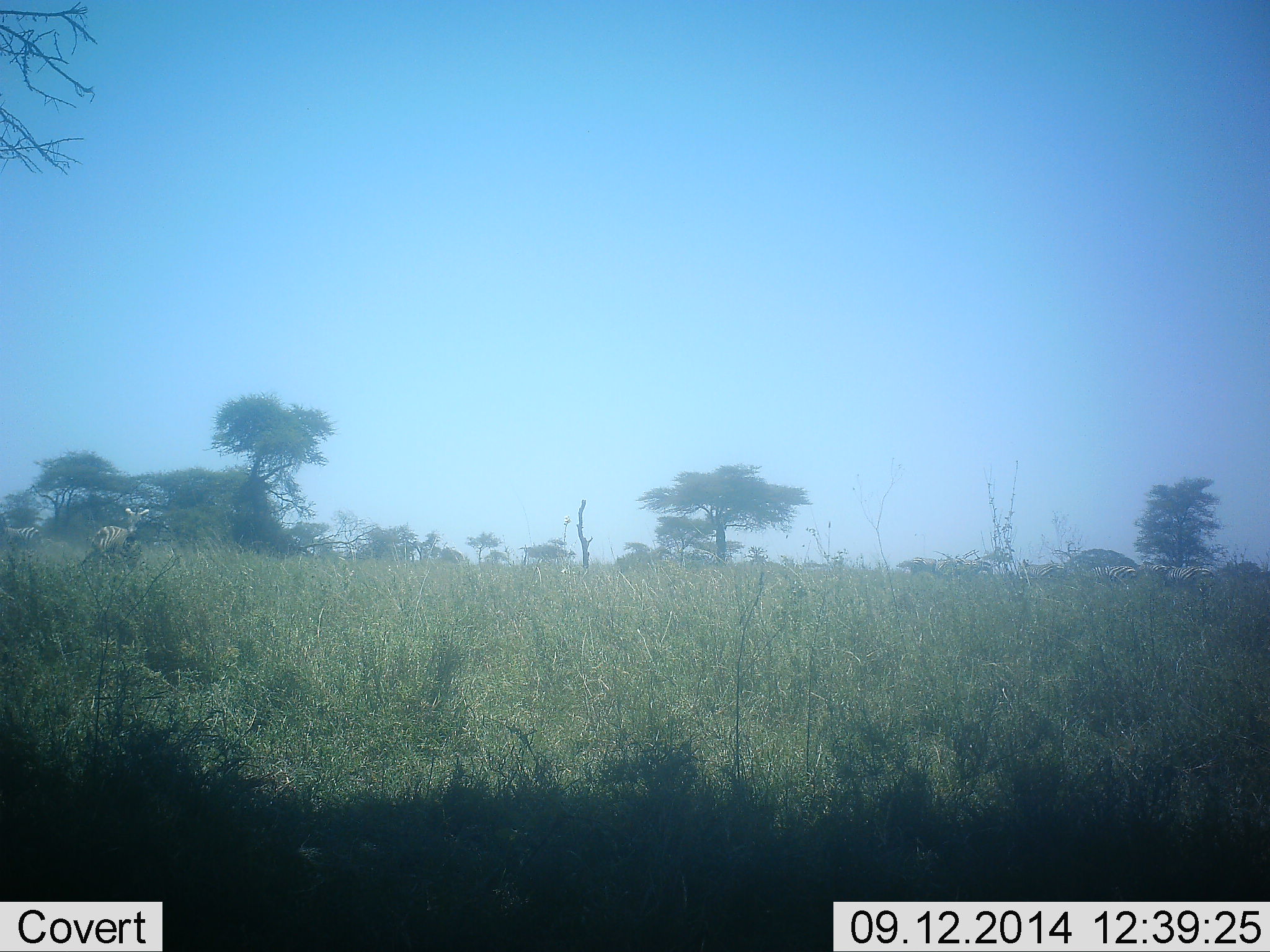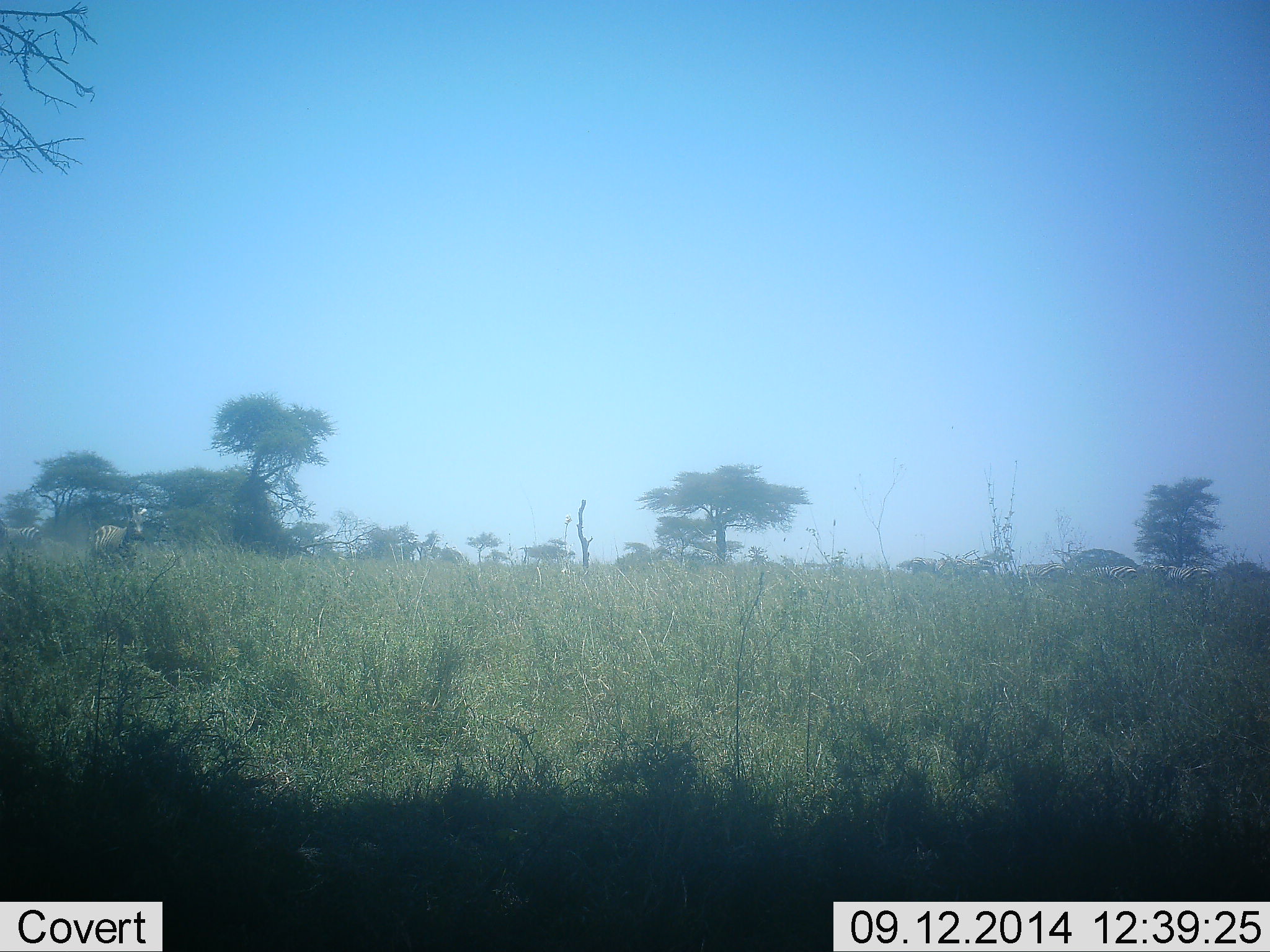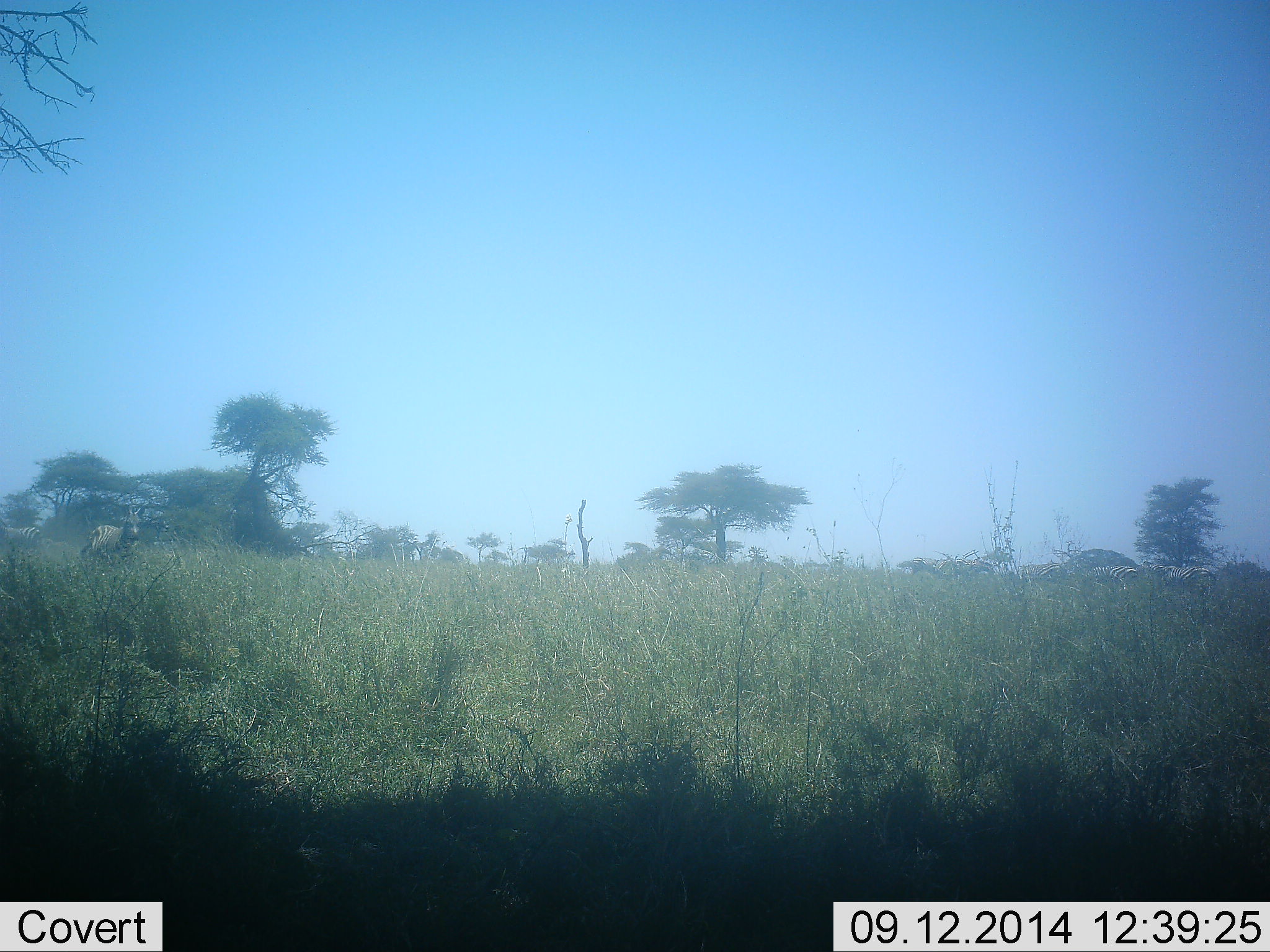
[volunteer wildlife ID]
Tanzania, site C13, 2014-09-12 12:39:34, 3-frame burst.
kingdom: Animalia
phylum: Chordata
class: Mammalia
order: Perissodactyla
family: Equidae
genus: Equus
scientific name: Equus quagga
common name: plains zebra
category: zebra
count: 1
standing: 90%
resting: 0%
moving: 30%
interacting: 0%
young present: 0%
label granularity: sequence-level